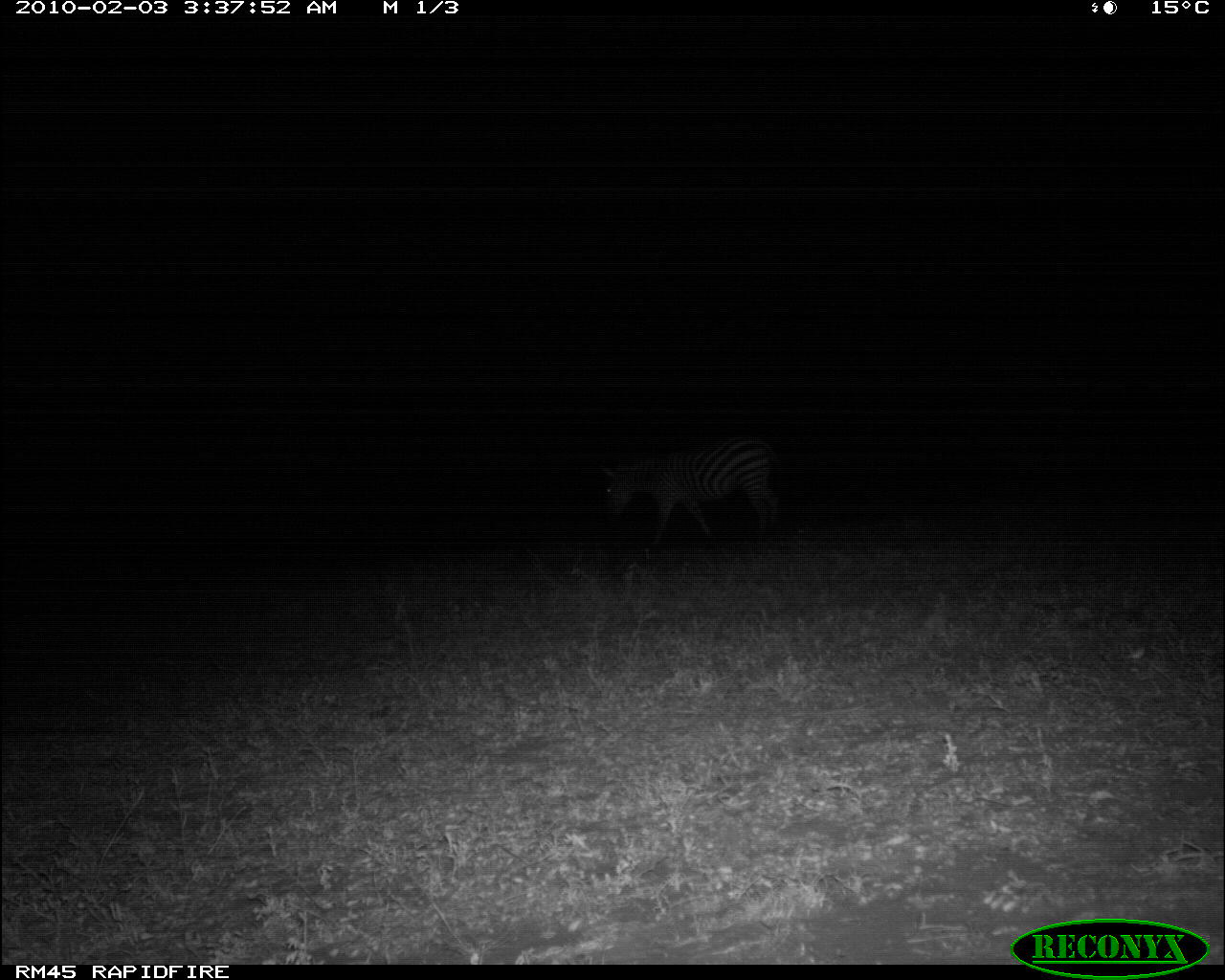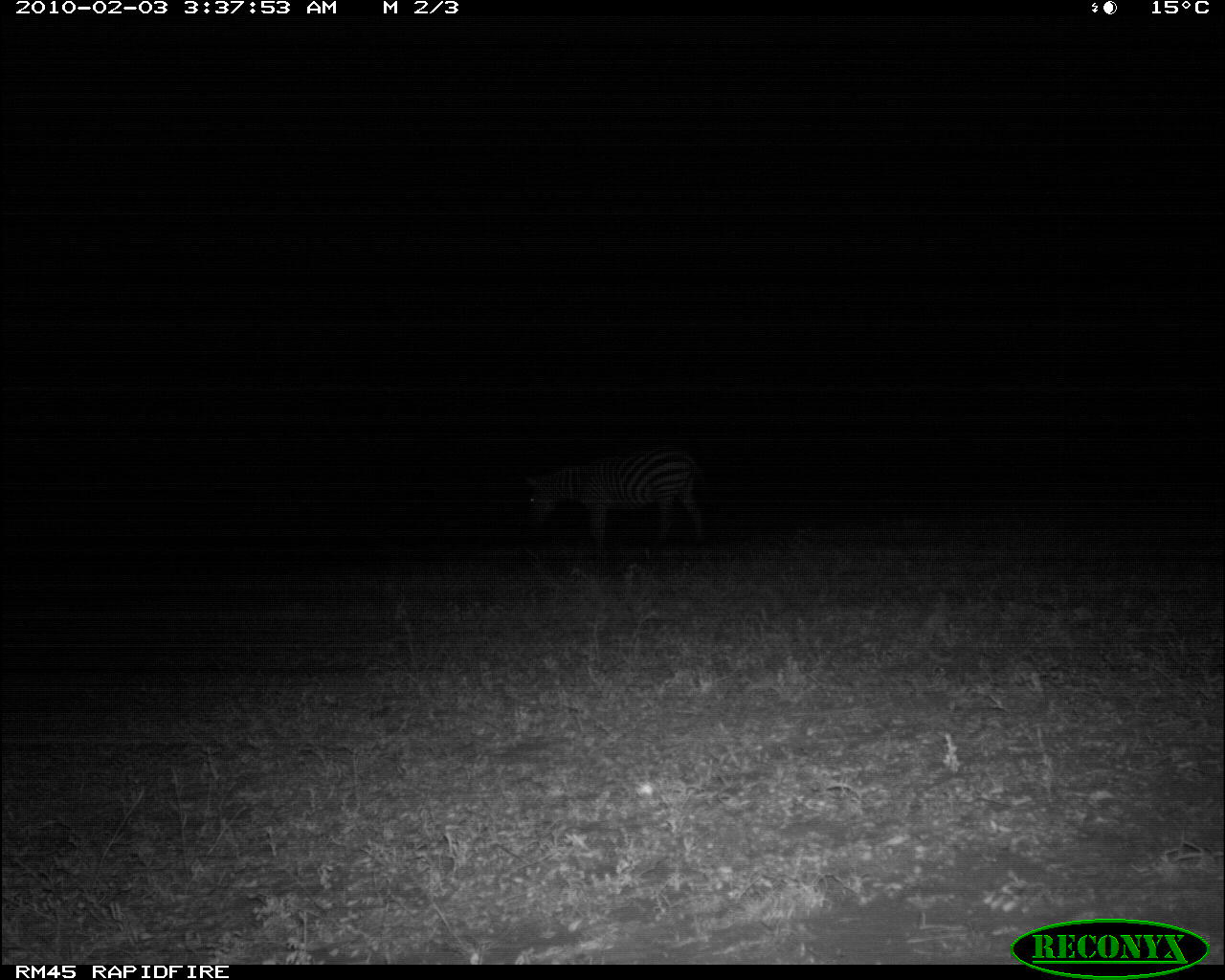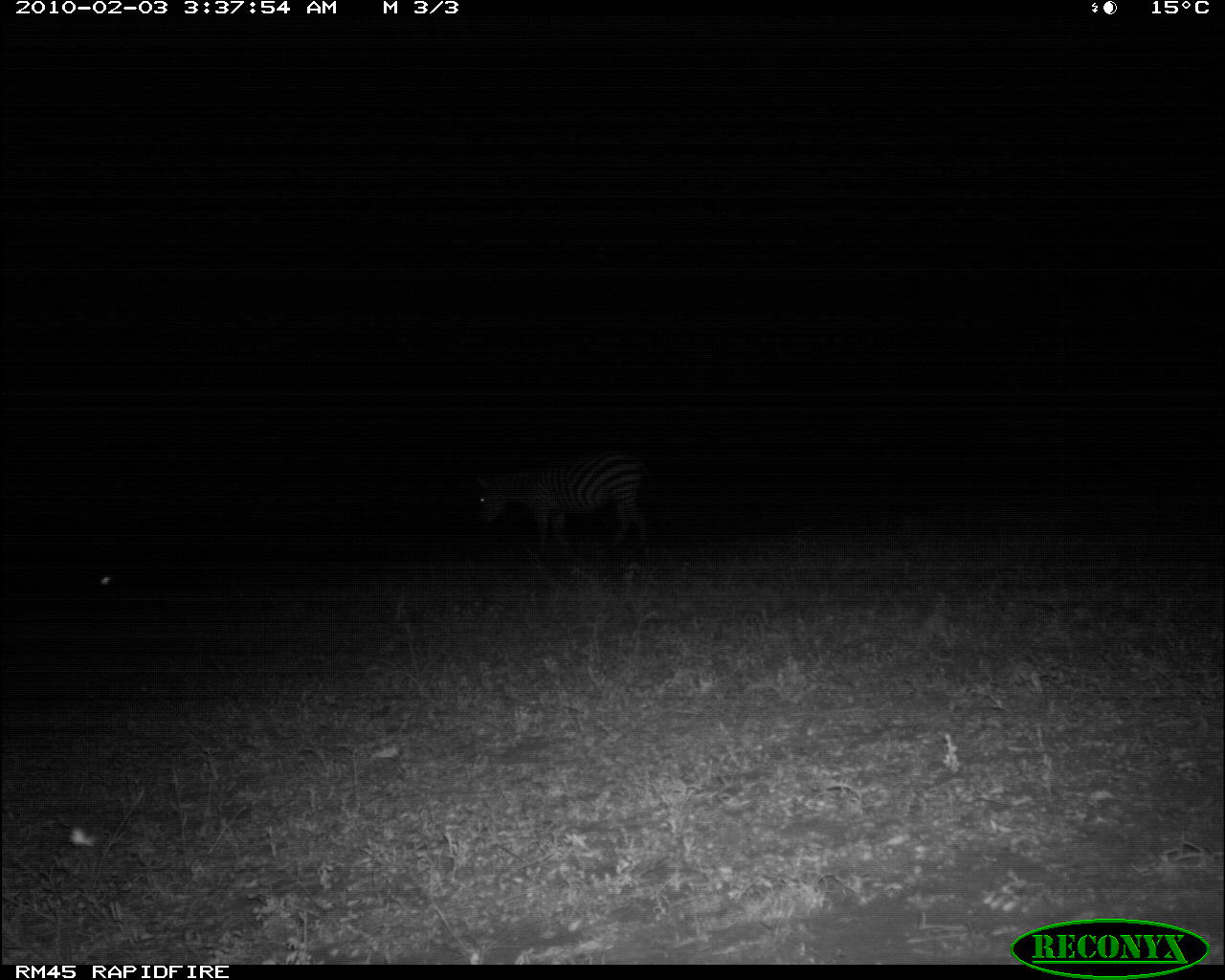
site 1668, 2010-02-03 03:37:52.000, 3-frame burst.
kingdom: Animalia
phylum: Chordata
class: Mammalia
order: Perissodactyla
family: Equidae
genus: Equus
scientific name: Equus quagga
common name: plains zebra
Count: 1.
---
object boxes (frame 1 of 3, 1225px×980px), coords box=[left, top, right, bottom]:
equus quagga: box=[597, 435, 788, 554]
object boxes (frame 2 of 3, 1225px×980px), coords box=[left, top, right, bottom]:
equus quagga: box=[520, 445, 706, 560]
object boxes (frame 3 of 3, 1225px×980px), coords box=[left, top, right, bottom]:
equus quagga: box=[473, 452, 658, 561]